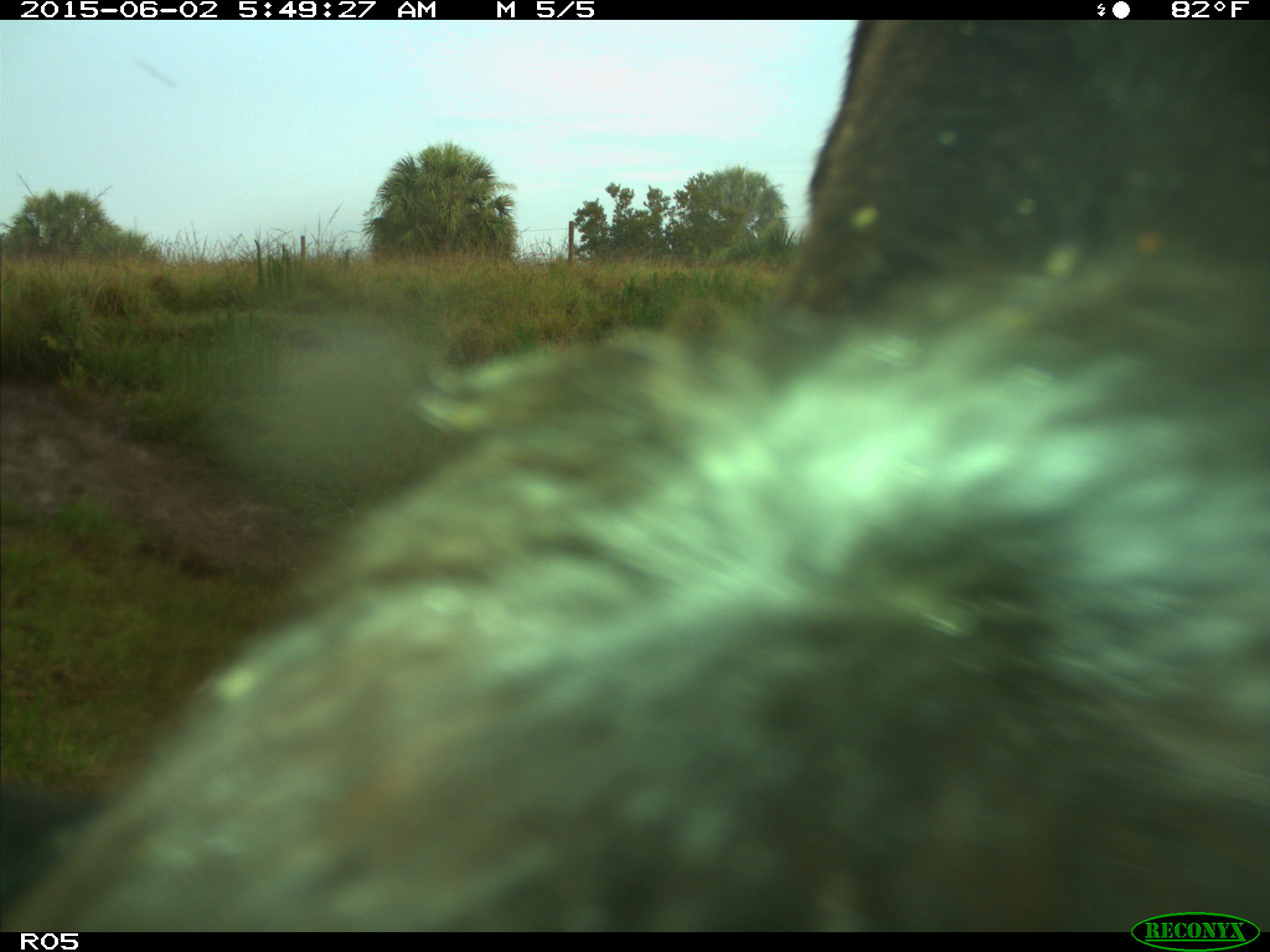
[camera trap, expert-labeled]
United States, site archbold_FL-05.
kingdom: Animalia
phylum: Chordata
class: Mammalia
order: Artiodactyla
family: Bovidae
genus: Bos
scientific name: Bos taurus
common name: domestic cow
Bos taurus (domestic cow).